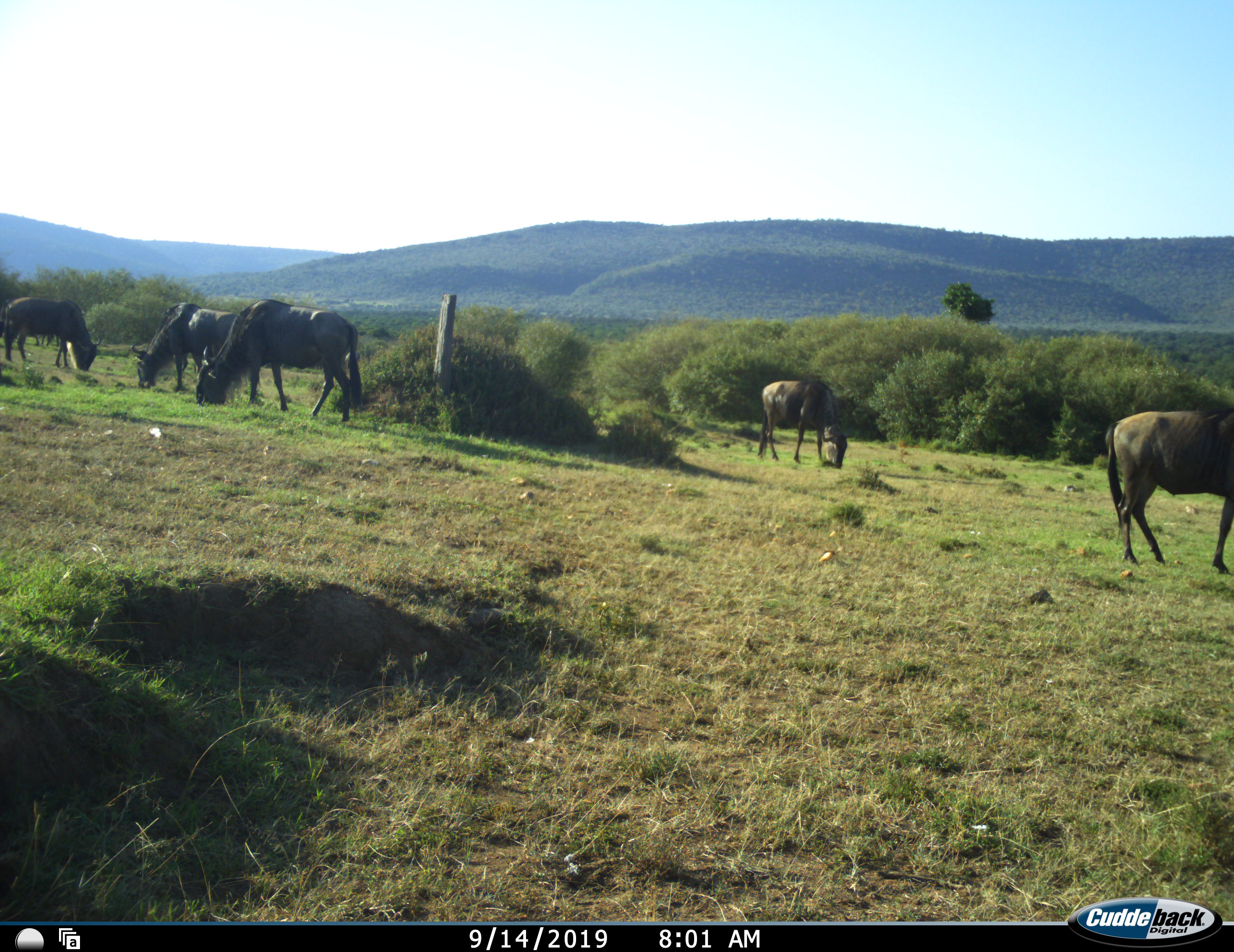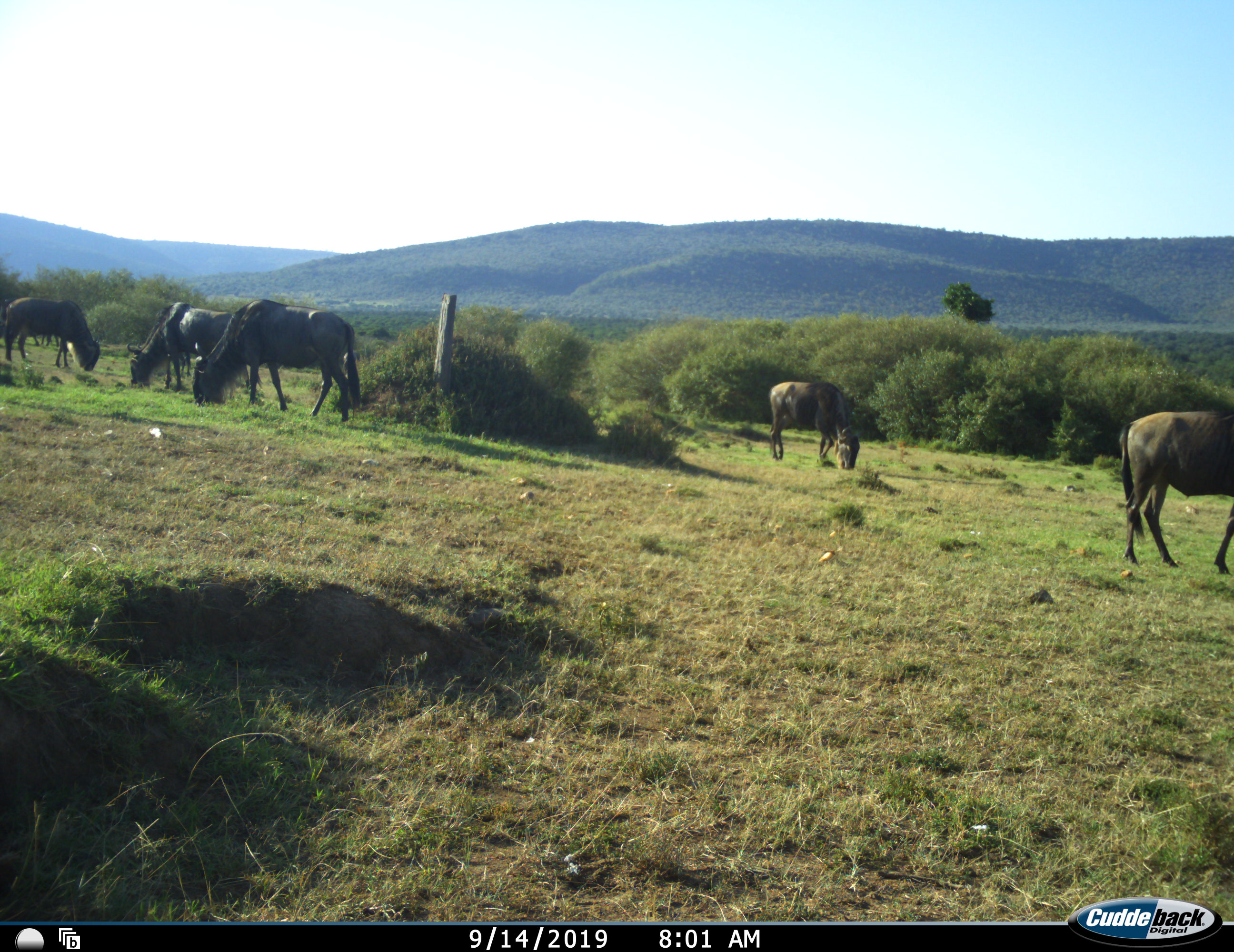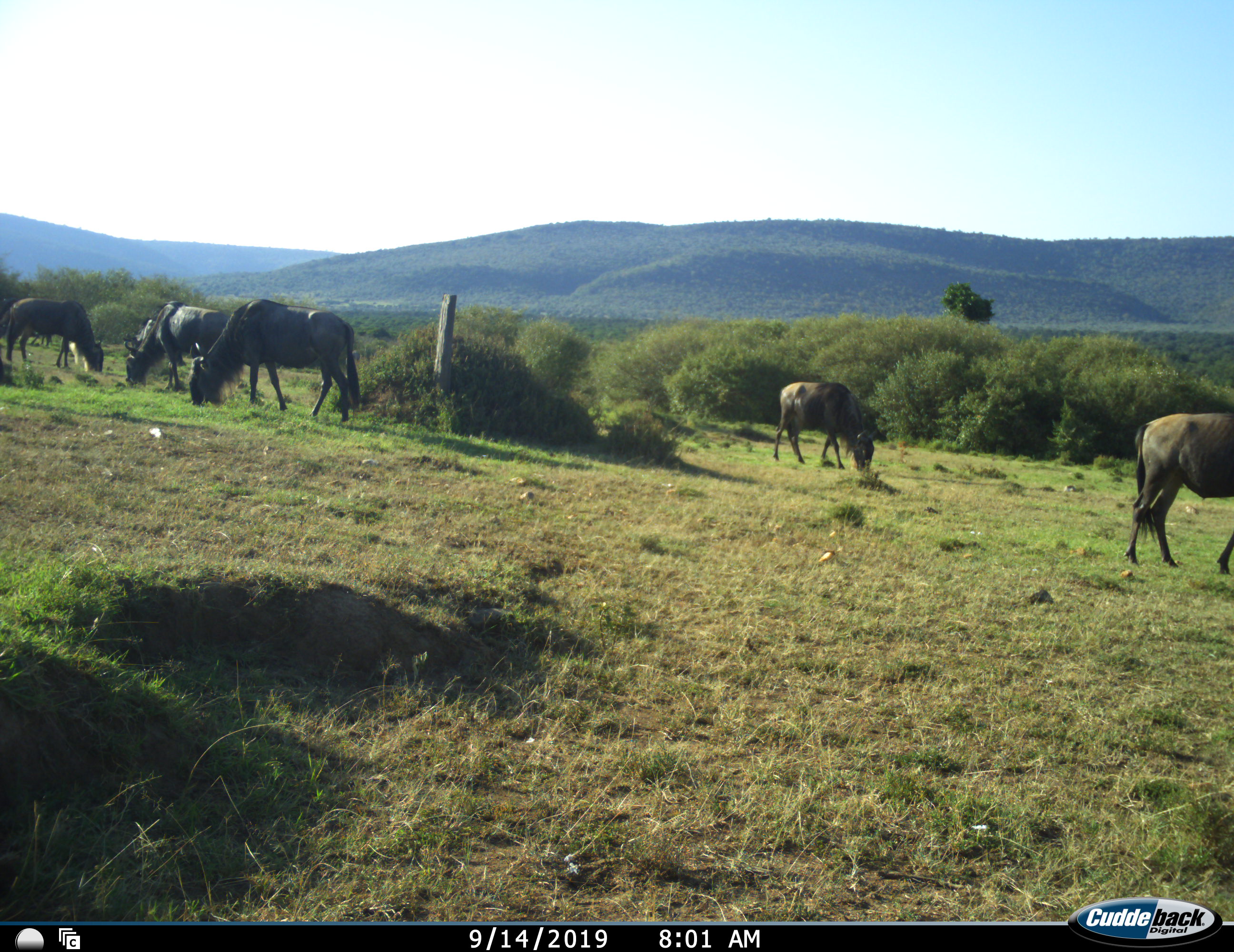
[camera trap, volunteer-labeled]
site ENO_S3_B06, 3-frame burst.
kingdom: Animalia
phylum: Chordata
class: Mammalia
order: Artiodactyla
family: Bovidae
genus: Connochaetes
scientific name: Connochaetes taurinus taurinus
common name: blue wildebeest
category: wildebeestblue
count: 5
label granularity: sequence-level